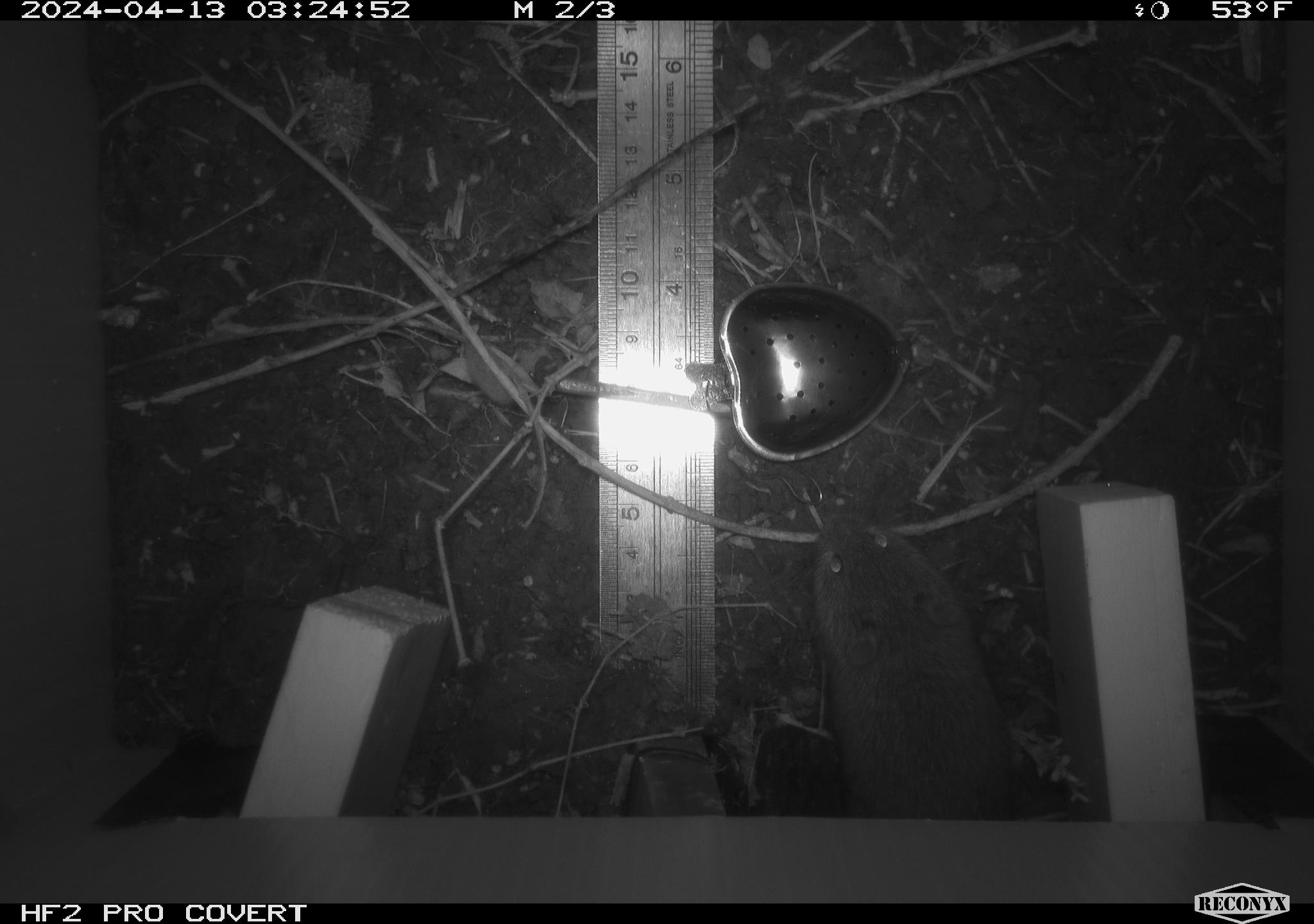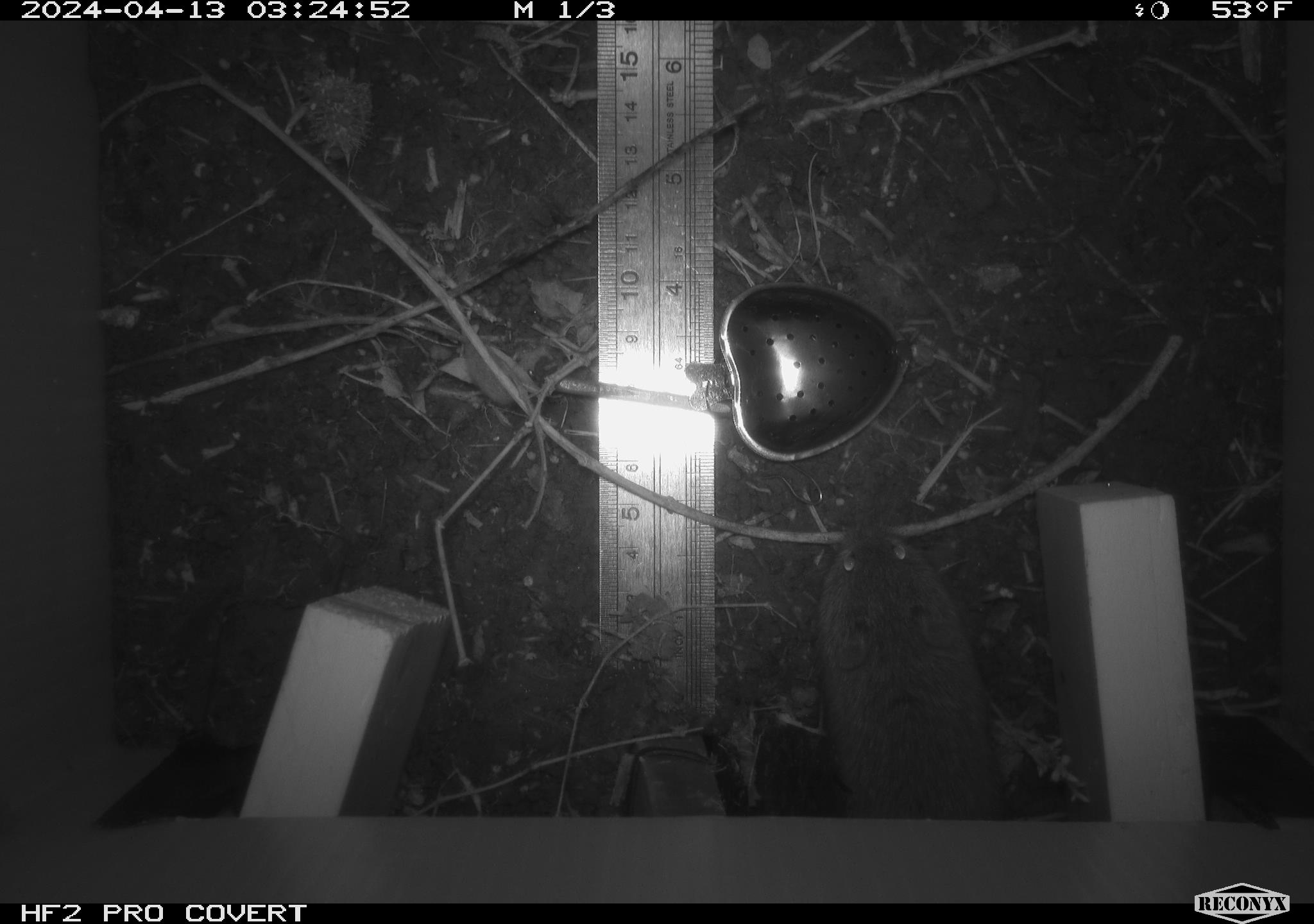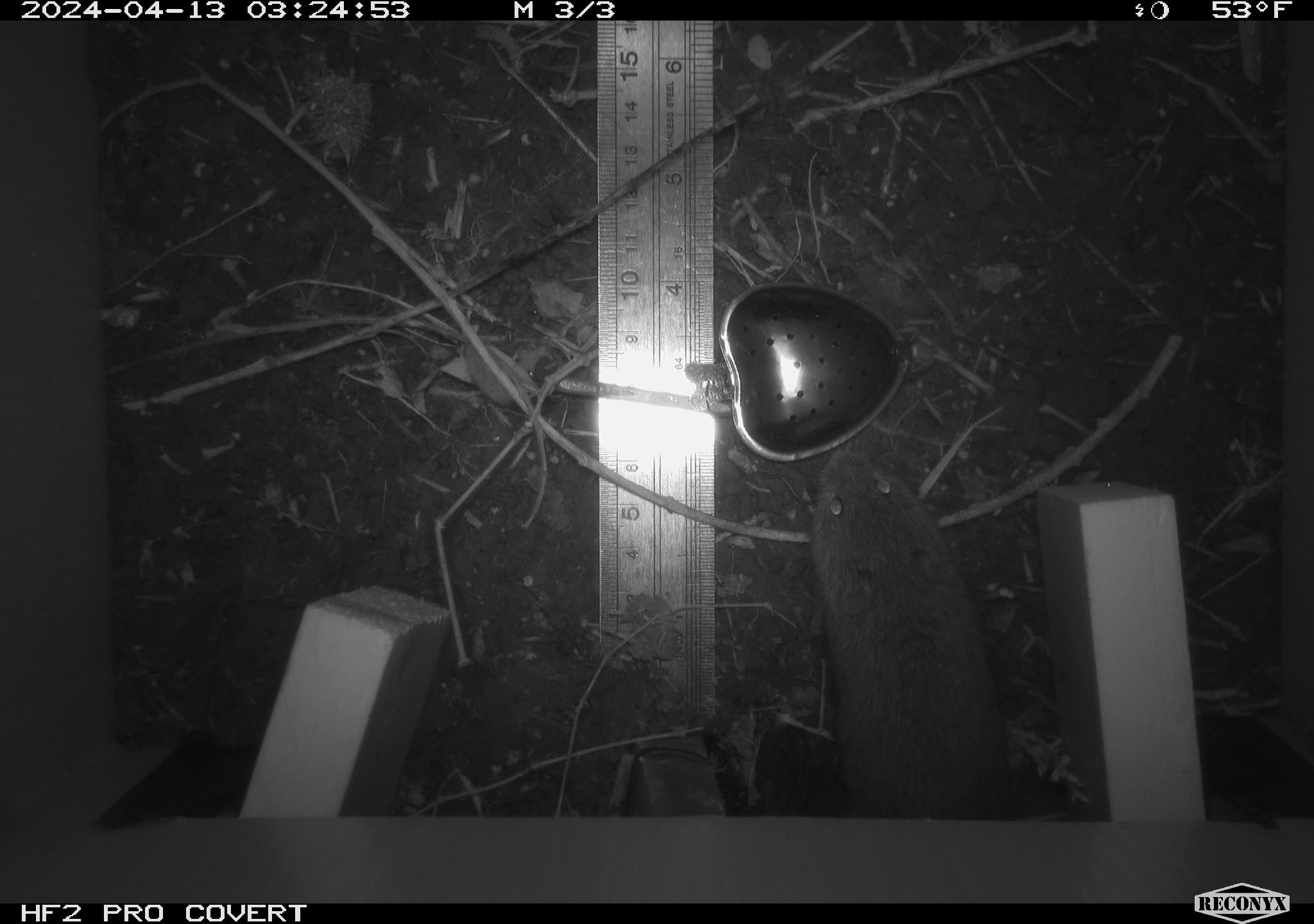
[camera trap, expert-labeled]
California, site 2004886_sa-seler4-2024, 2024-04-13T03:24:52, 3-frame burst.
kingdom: Animalia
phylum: Chordata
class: Mammalia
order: Rodentia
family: Cricetidae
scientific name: Arvicolinae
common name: voles, lemmings, and muskrats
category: arvicolinae subfamily